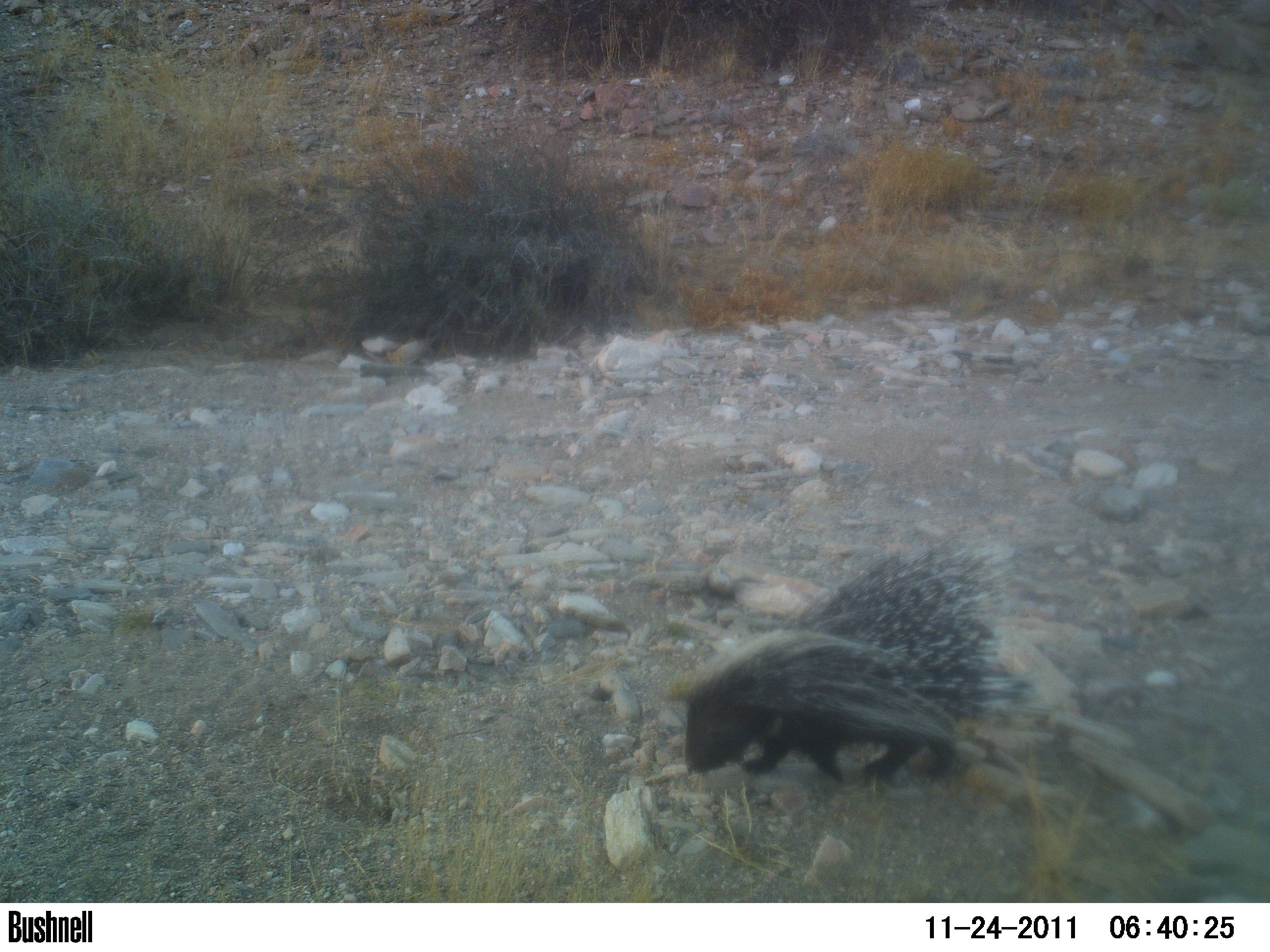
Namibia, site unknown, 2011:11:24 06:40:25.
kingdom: Animalia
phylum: Chordata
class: Mammalia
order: Rodentia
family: Hystricidae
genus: Hystrix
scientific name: Hystrix africaeaustralis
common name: cape porcupine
Hystrix africaeaustralis (cape porcupine).